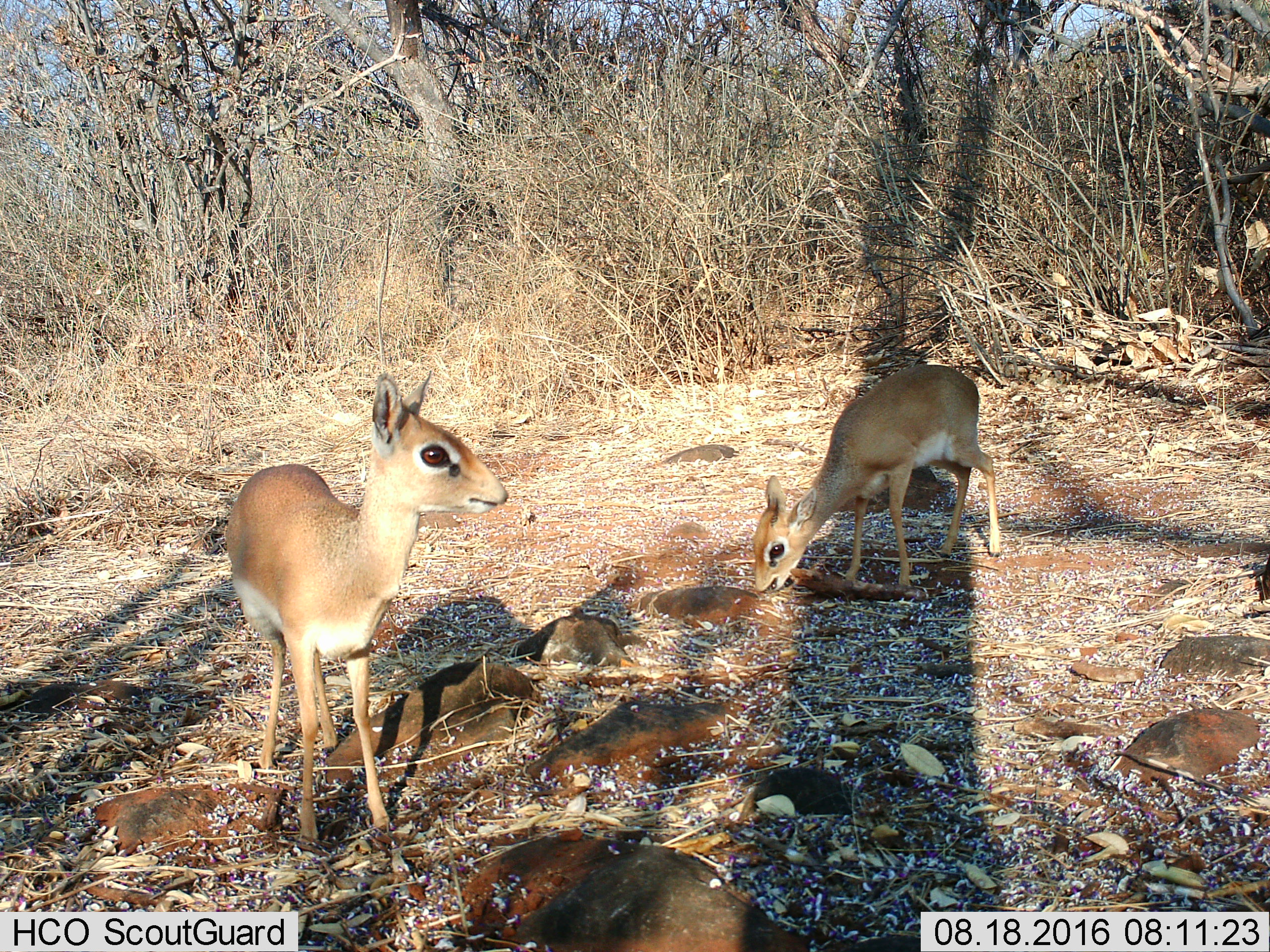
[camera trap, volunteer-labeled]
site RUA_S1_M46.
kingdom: Animalia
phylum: Chordata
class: Mammalia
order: Artiodactyla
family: Bovidae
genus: Madoqua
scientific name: Madoqua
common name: dik-dik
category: dikdik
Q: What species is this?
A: Dikdik (dik-dik) (Madoqua).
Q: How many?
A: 2.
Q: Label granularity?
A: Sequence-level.